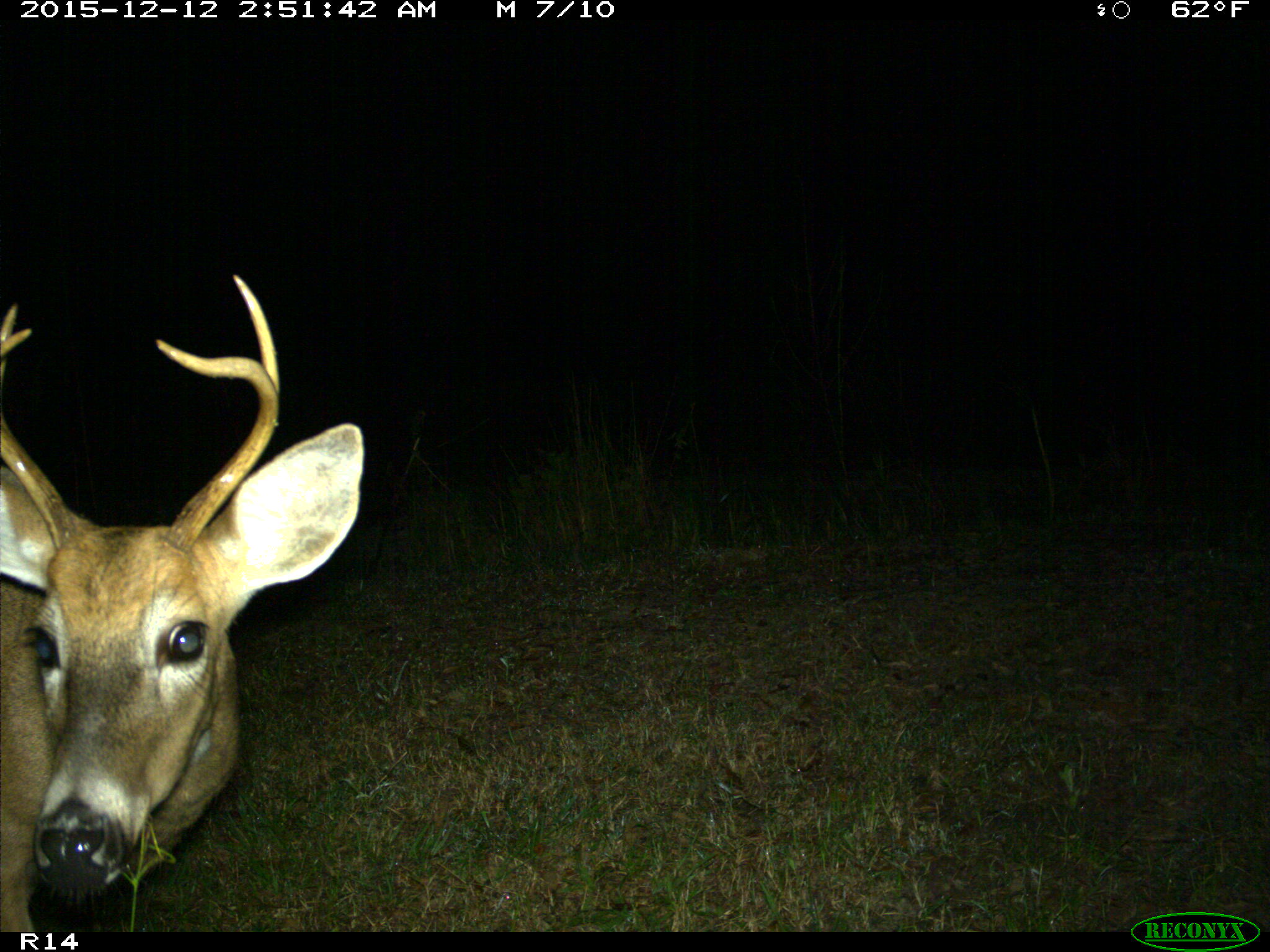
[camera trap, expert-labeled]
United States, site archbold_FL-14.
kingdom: Animalia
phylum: Chordata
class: Mammalia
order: Artiodactyla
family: Cervidae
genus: Odocoileus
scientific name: Odocoileus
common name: deer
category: unidentified deer